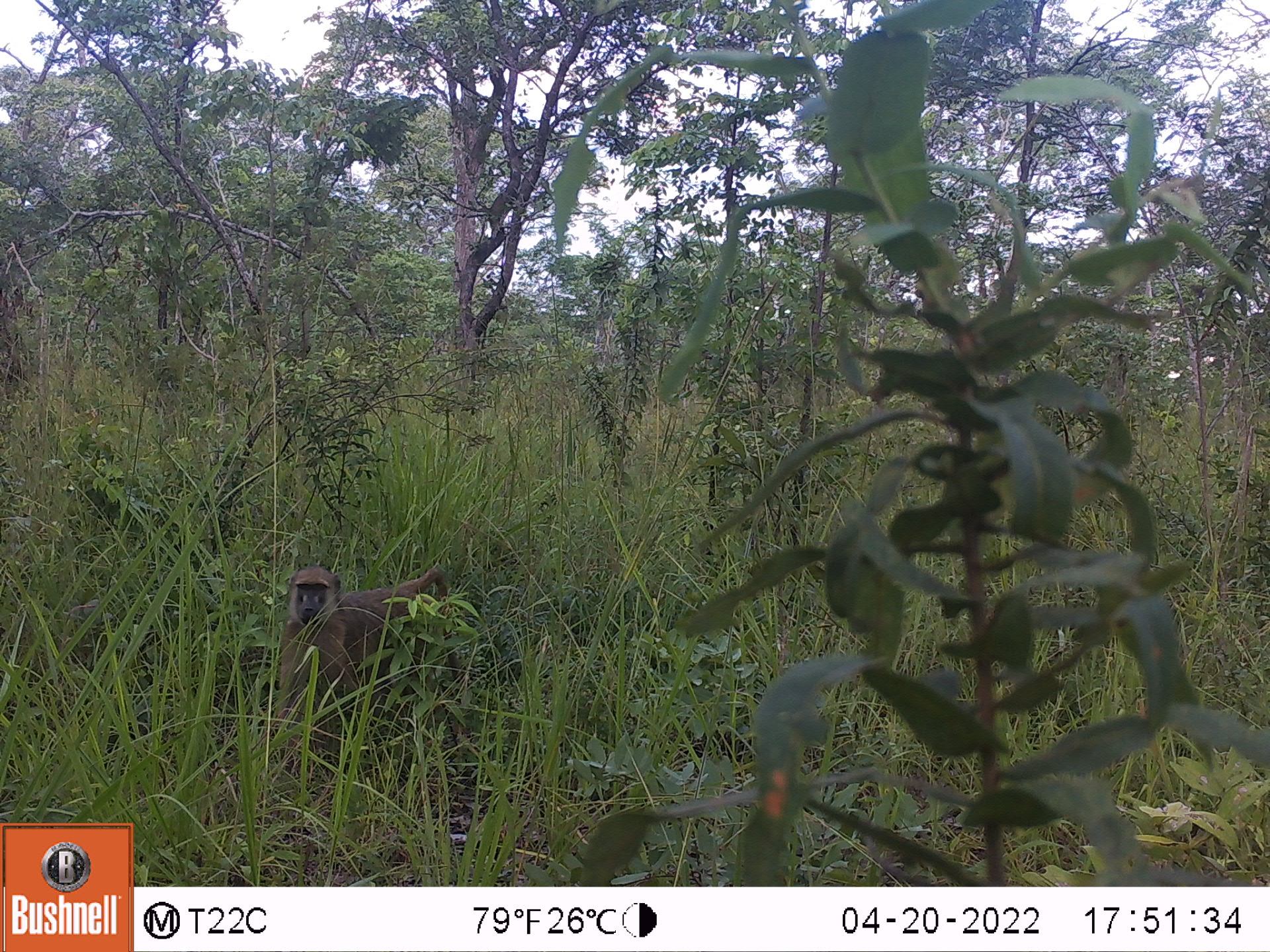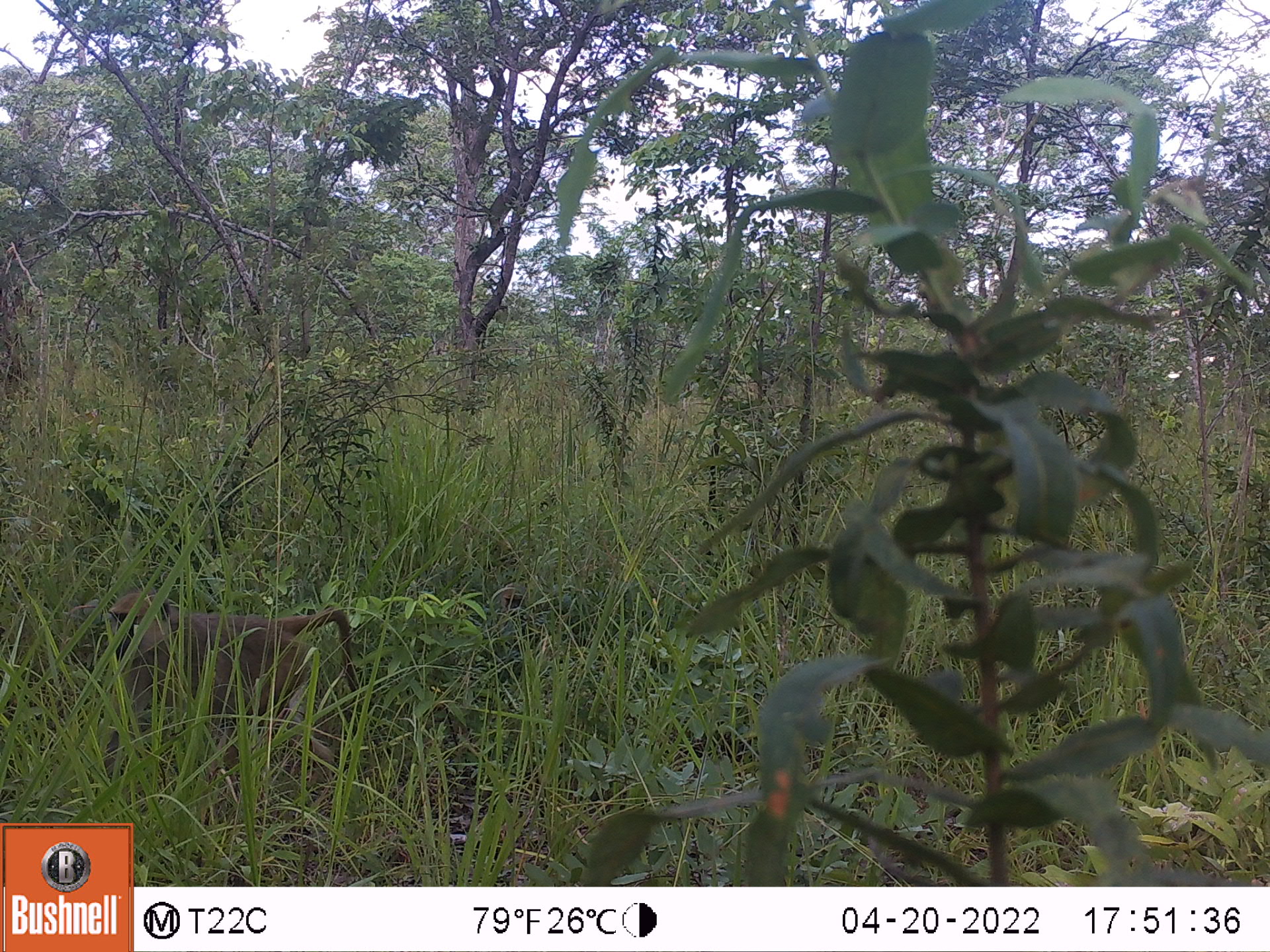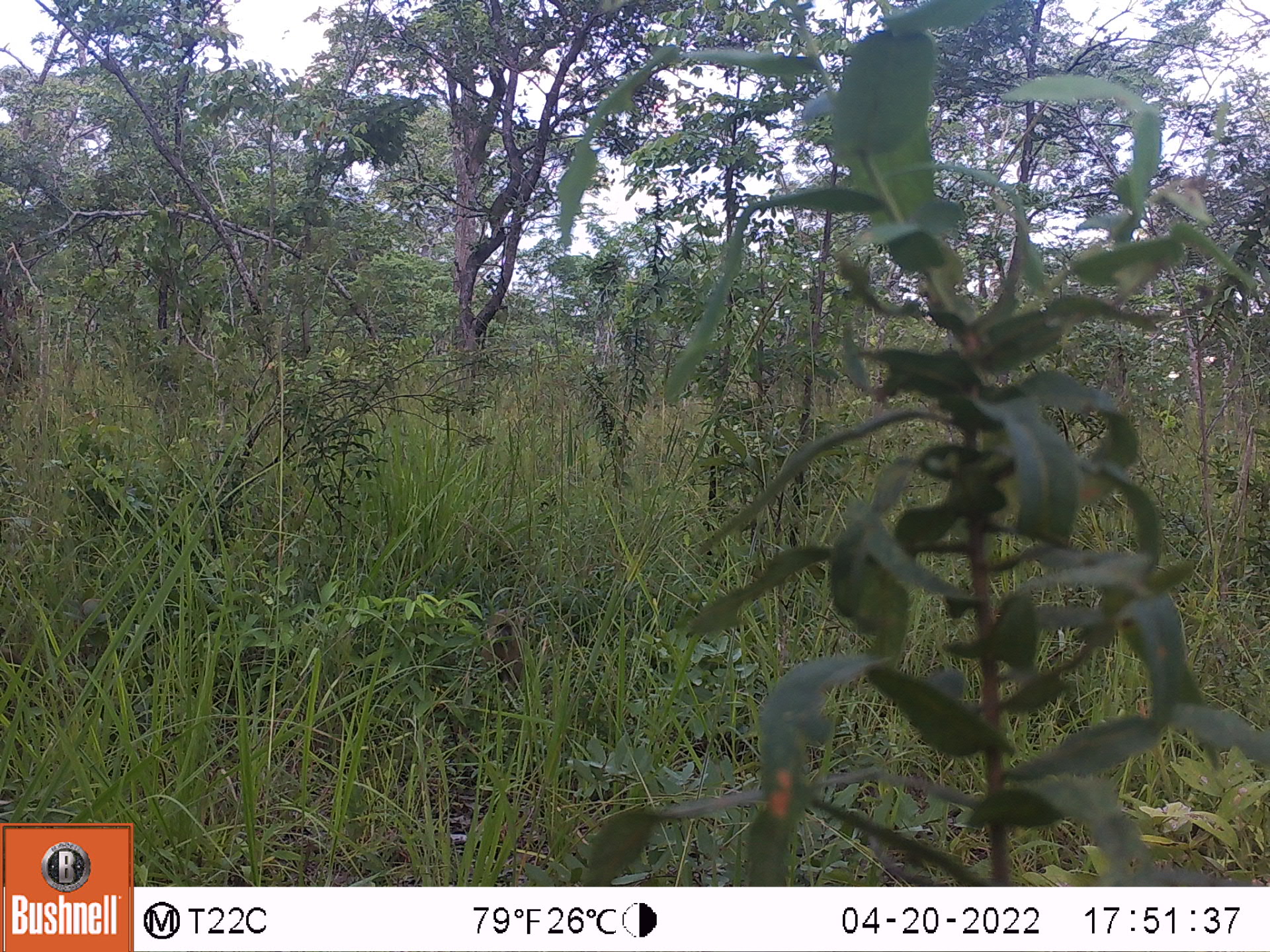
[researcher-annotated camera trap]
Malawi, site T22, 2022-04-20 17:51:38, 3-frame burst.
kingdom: Animalia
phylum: Chordata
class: Mammalia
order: Primates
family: Cercopithecidae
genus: Papio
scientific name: Papio cynocephalus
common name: yellow baboon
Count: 1.